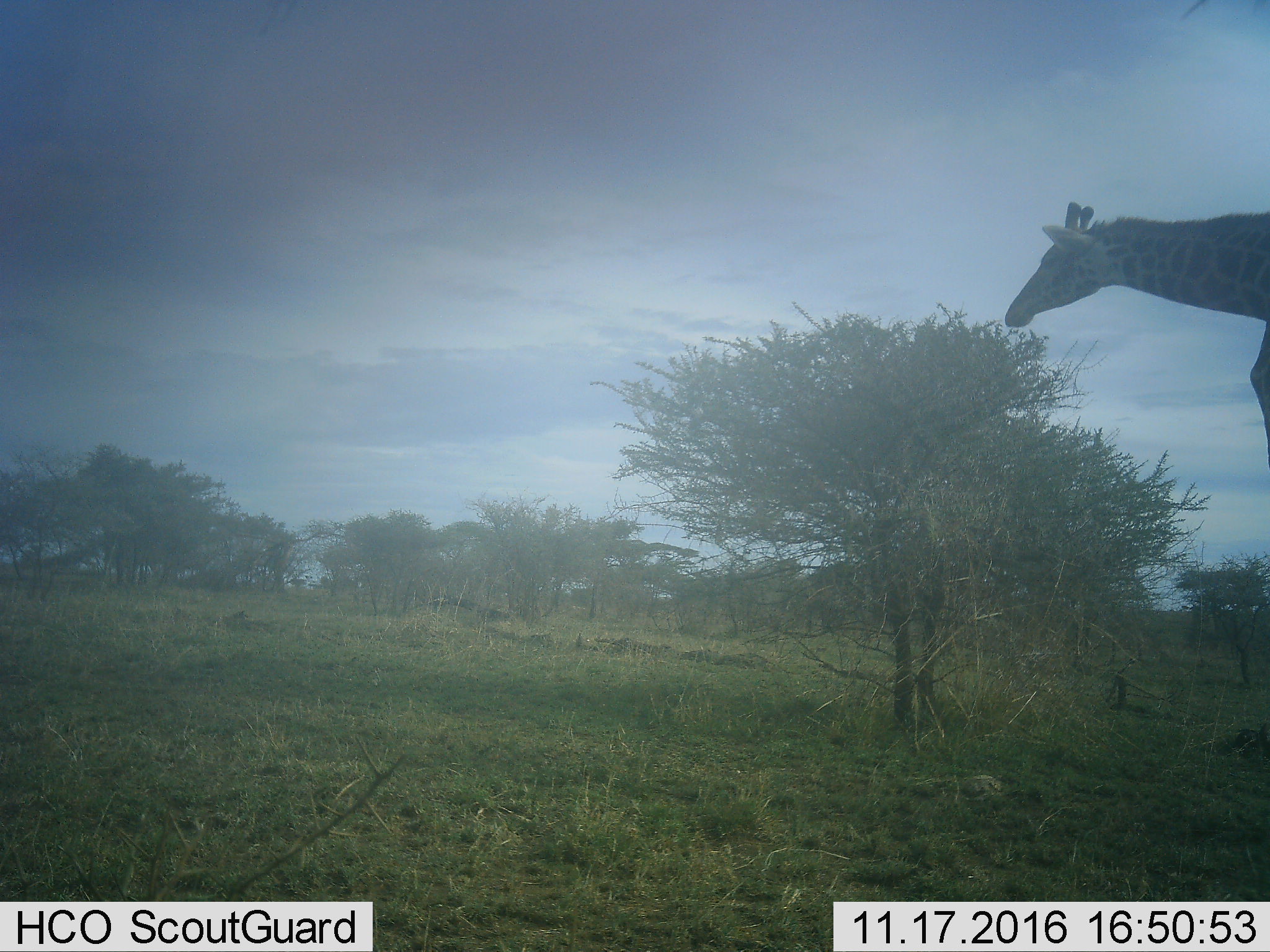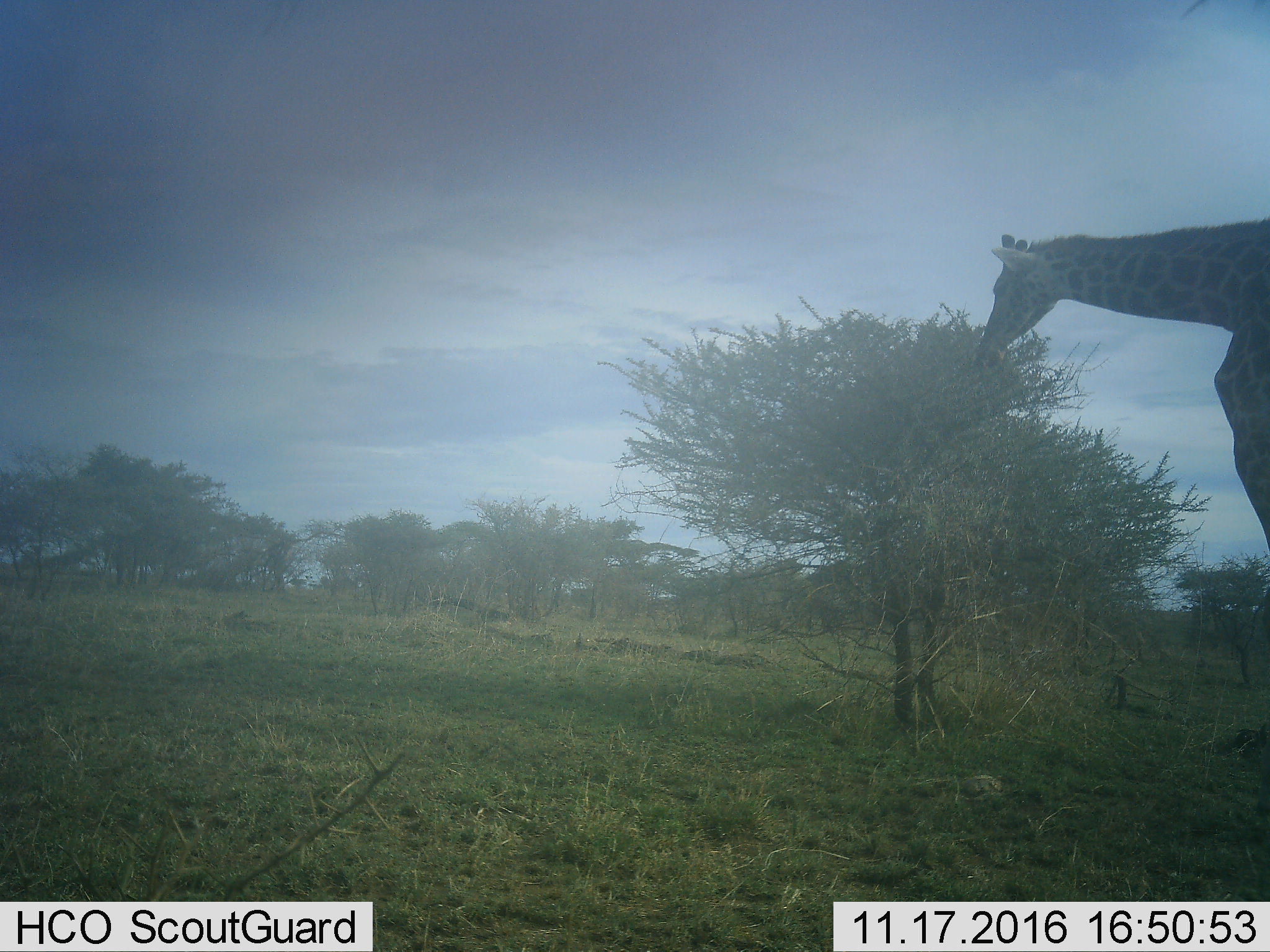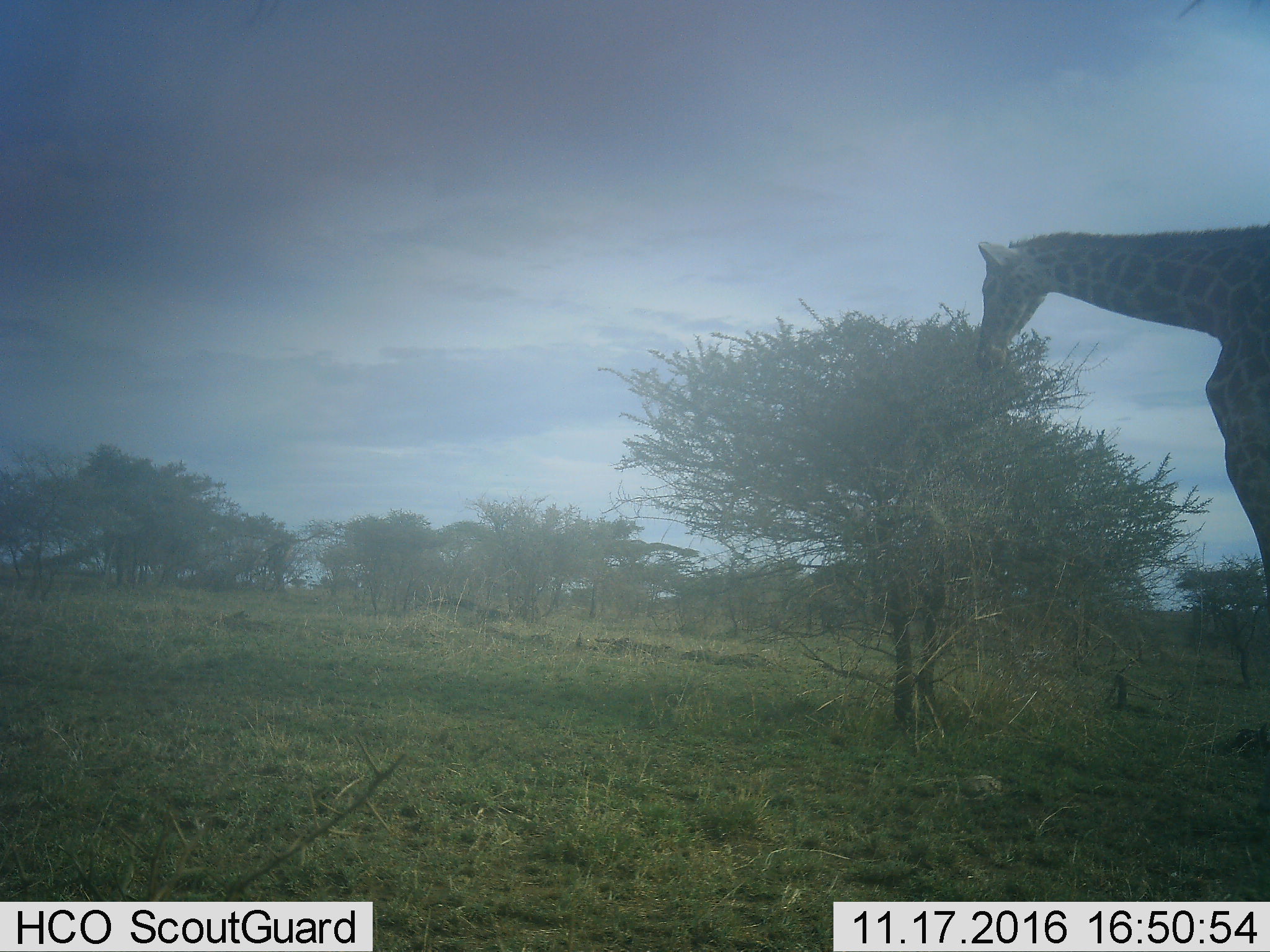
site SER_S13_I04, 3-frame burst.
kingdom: Animalia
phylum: Chordata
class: Mammalia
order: Artiodactyla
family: Giraffidae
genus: Giraffa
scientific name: Giraffa camelopardalis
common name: giraffe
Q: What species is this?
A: Giraffe (Giraffa camelopardalis).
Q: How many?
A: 1.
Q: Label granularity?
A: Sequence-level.